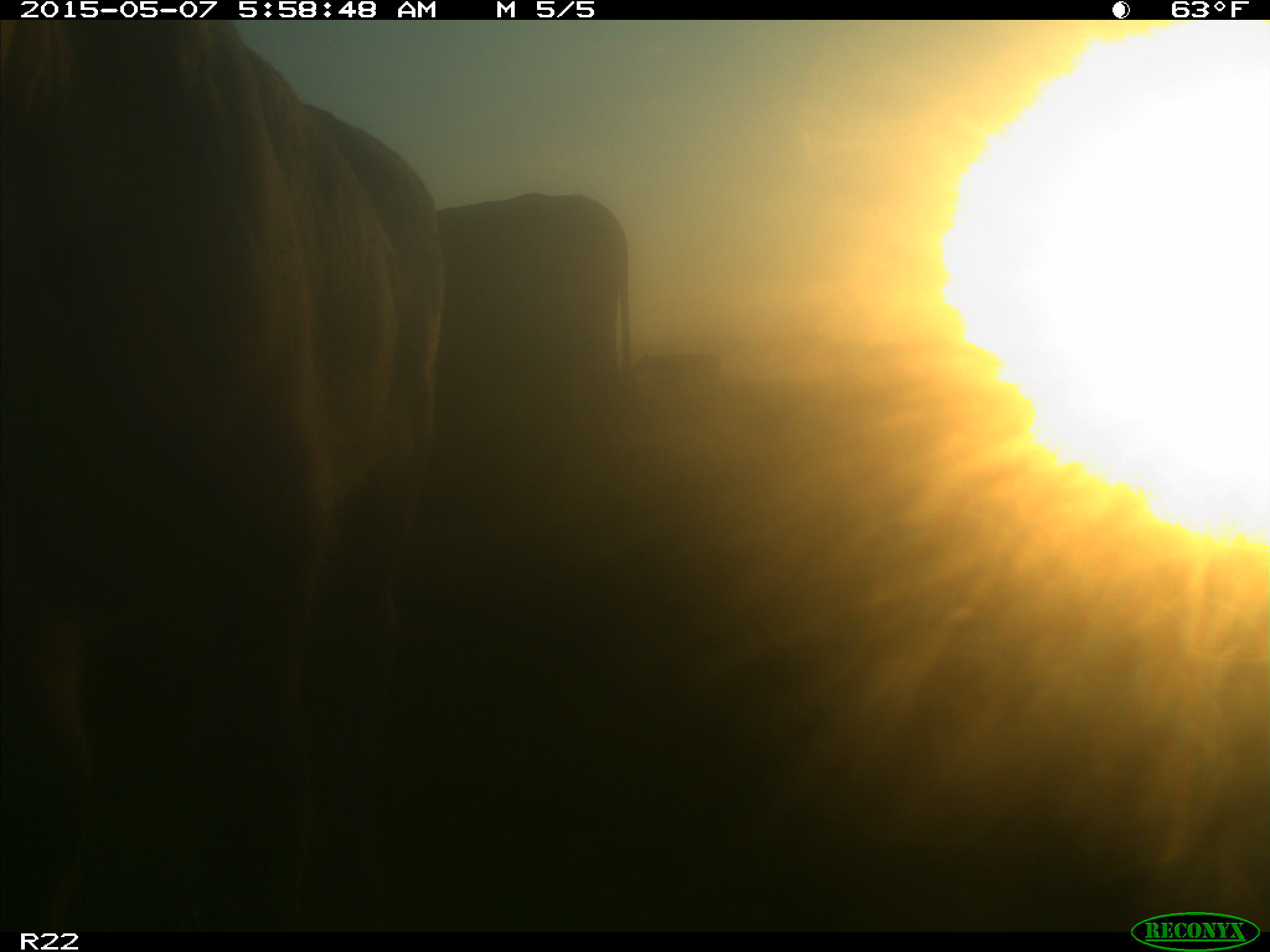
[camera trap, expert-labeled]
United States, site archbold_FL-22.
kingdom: Animalia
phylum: Chordata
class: Mammalia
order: Artiodactyla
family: Bovidae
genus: Bos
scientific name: Bos taurus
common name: domestic cow